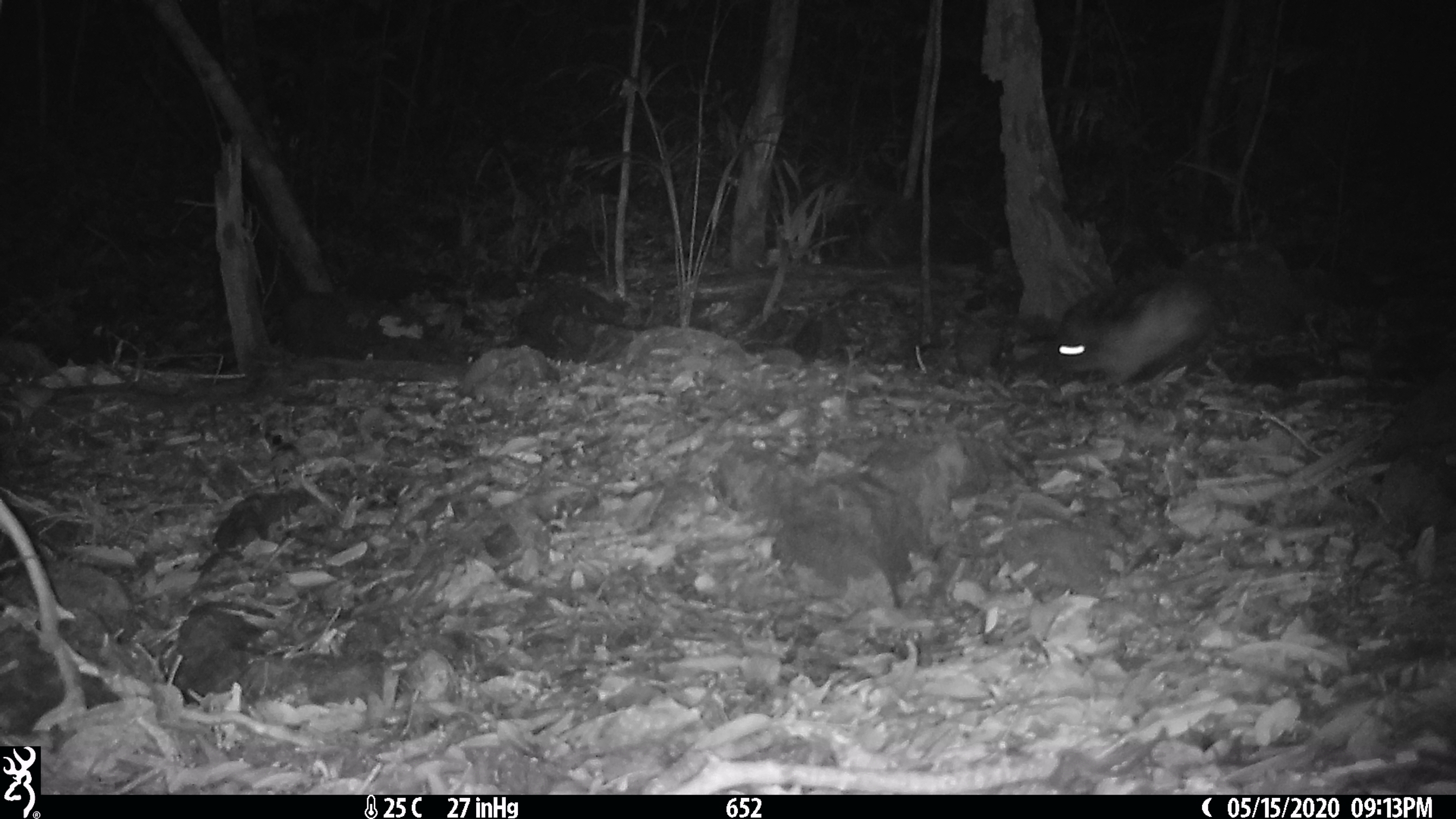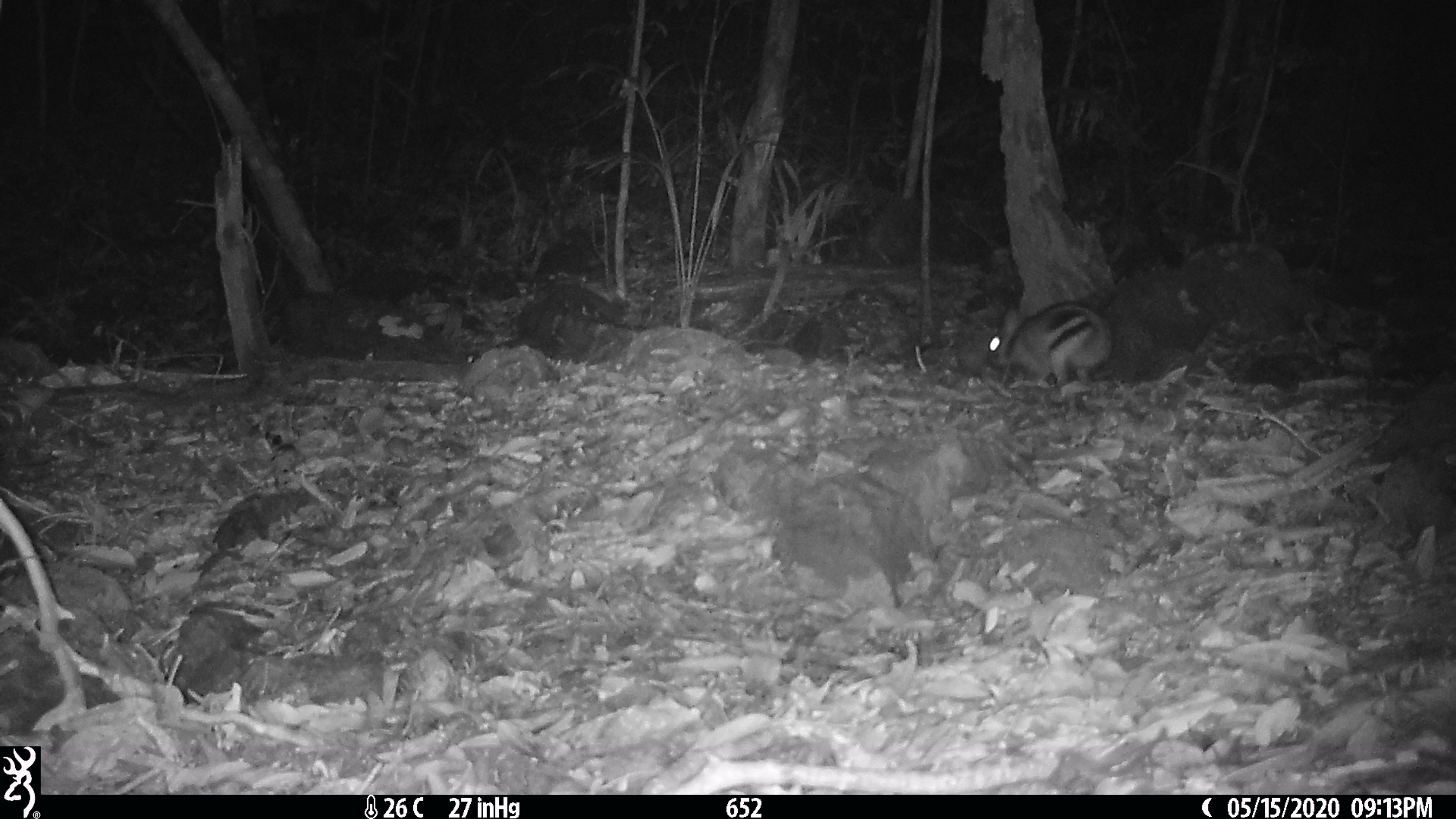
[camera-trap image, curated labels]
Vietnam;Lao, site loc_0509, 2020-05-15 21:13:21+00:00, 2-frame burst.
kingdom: Animalia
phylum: Chordata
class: Mammalia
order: Lagomorpha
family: Leporidae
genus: Nesolagus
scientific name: Nesolagus timminsi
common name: annamite striped rabbit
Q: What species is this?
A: Annamite striped rabbit (Nesolagus timminsi).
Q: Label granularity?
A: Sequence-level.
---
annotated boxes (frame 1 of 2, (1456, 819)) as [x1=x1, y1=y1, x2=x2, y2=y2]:
annamite striped rabbit: [x1=1050, y1=281, x2=1215, y2=388]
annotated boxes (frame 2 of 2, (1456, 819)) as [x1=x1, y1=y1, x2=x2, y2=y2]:
annamite striped rabbit: [x1=988, y1=303, x2=1114, y2=387]